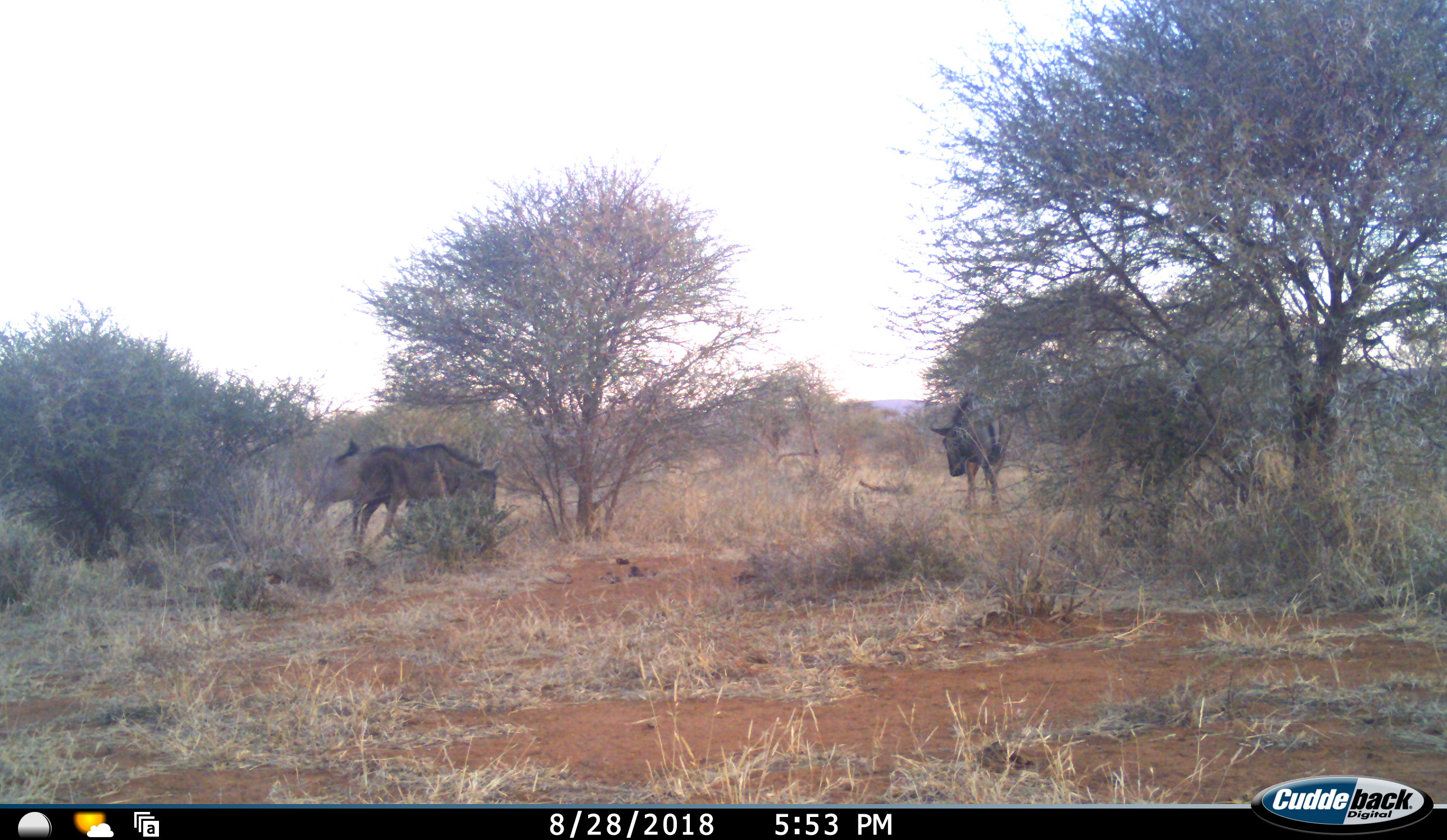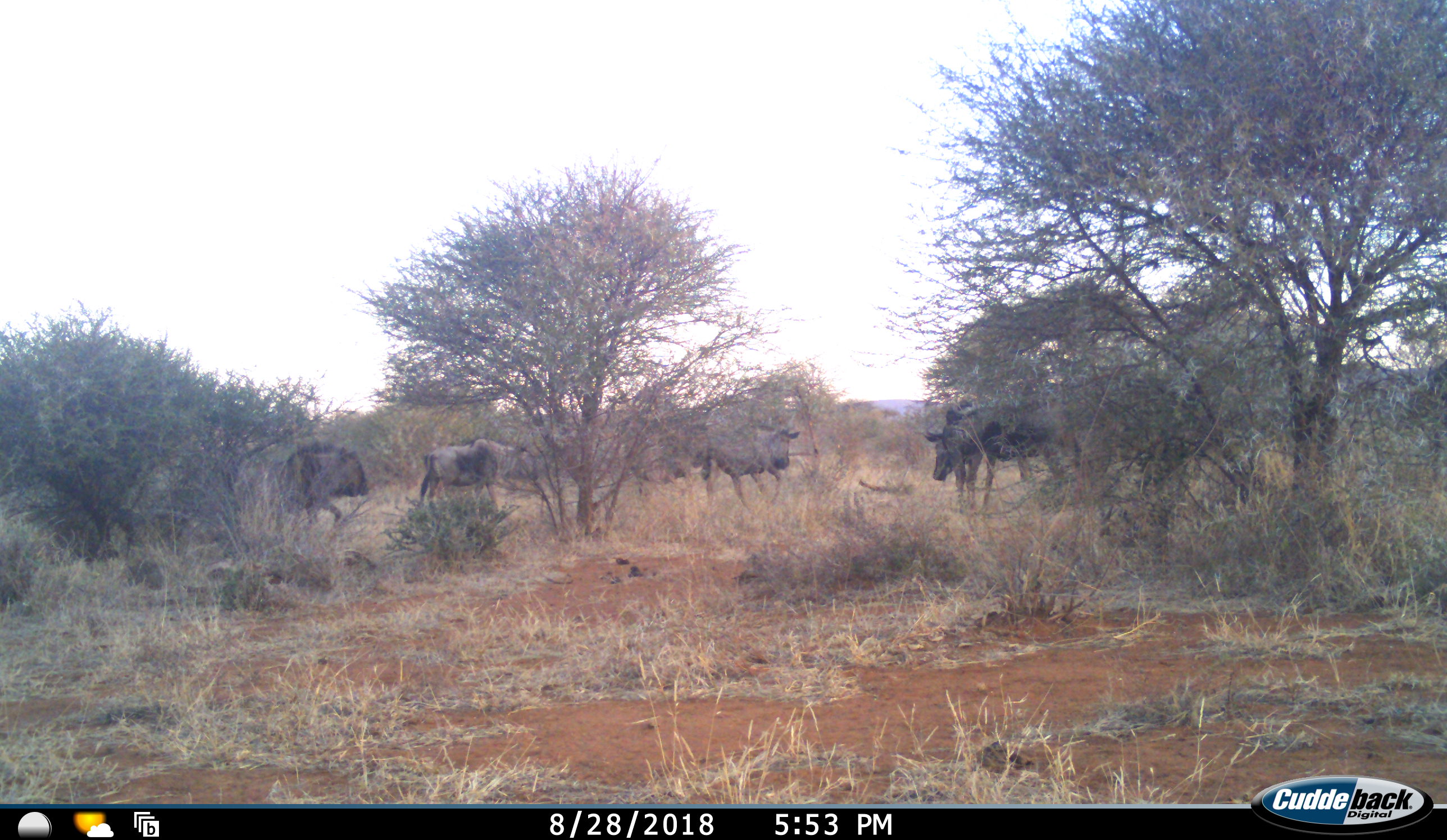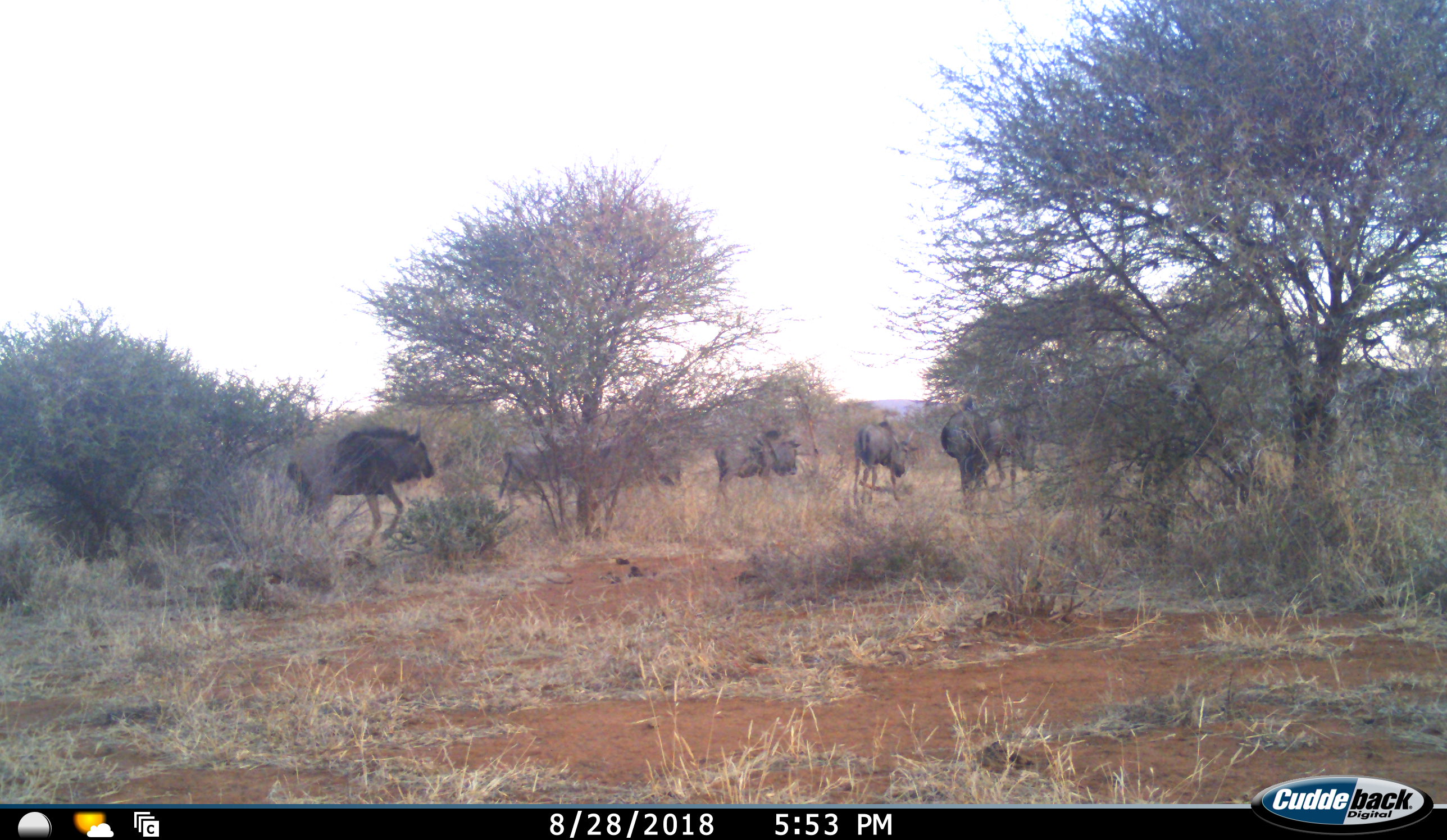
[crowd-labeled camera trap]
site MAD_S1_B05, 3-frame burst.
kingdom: Animalia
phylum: Chordata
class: Mammalia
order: Artiodactyla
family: Bovidae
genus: Connochaetes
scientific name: Connochaetes taurinus taurinus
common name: blue wildebeest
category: wildebeestblue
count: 7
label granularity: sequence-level